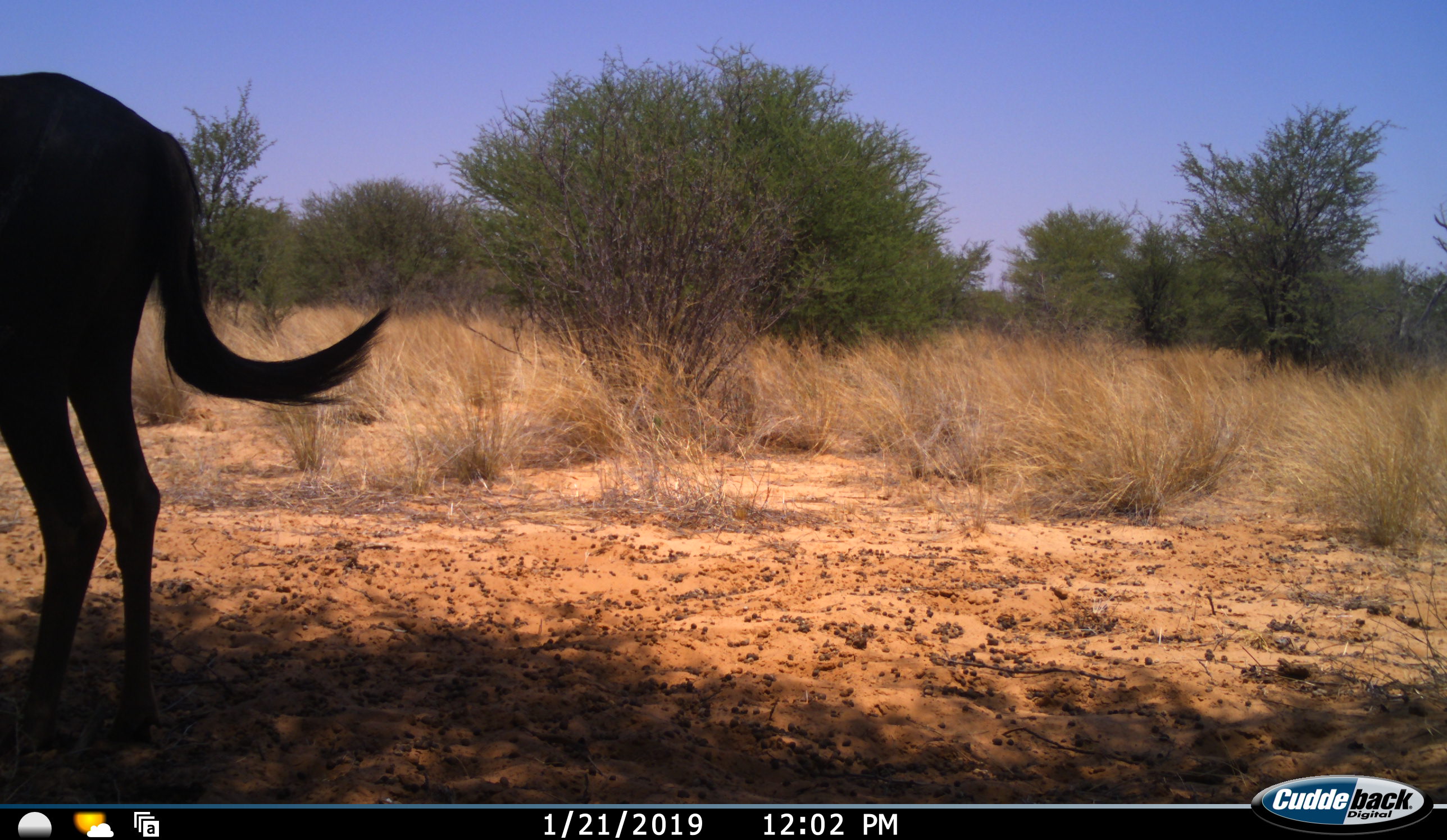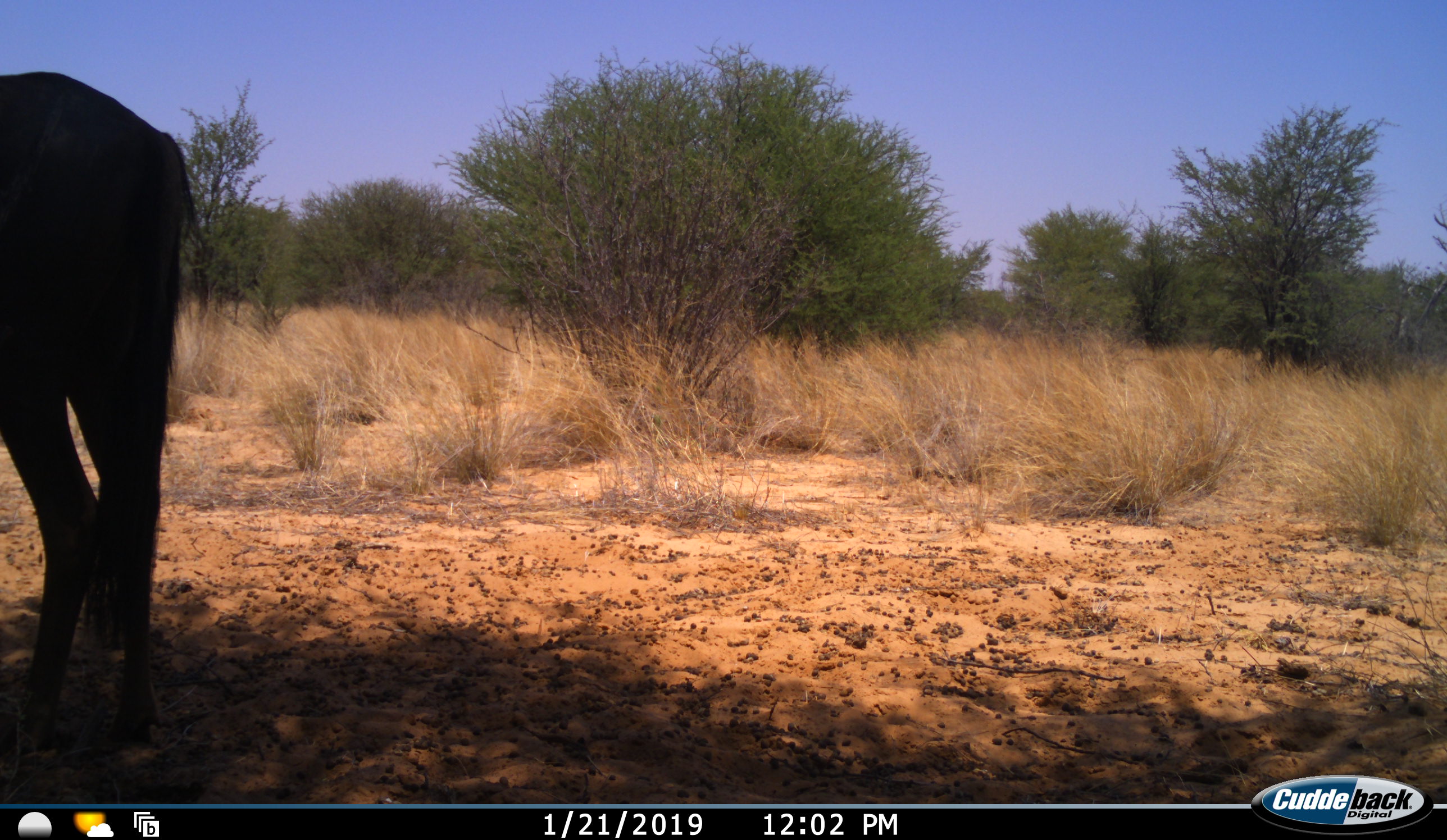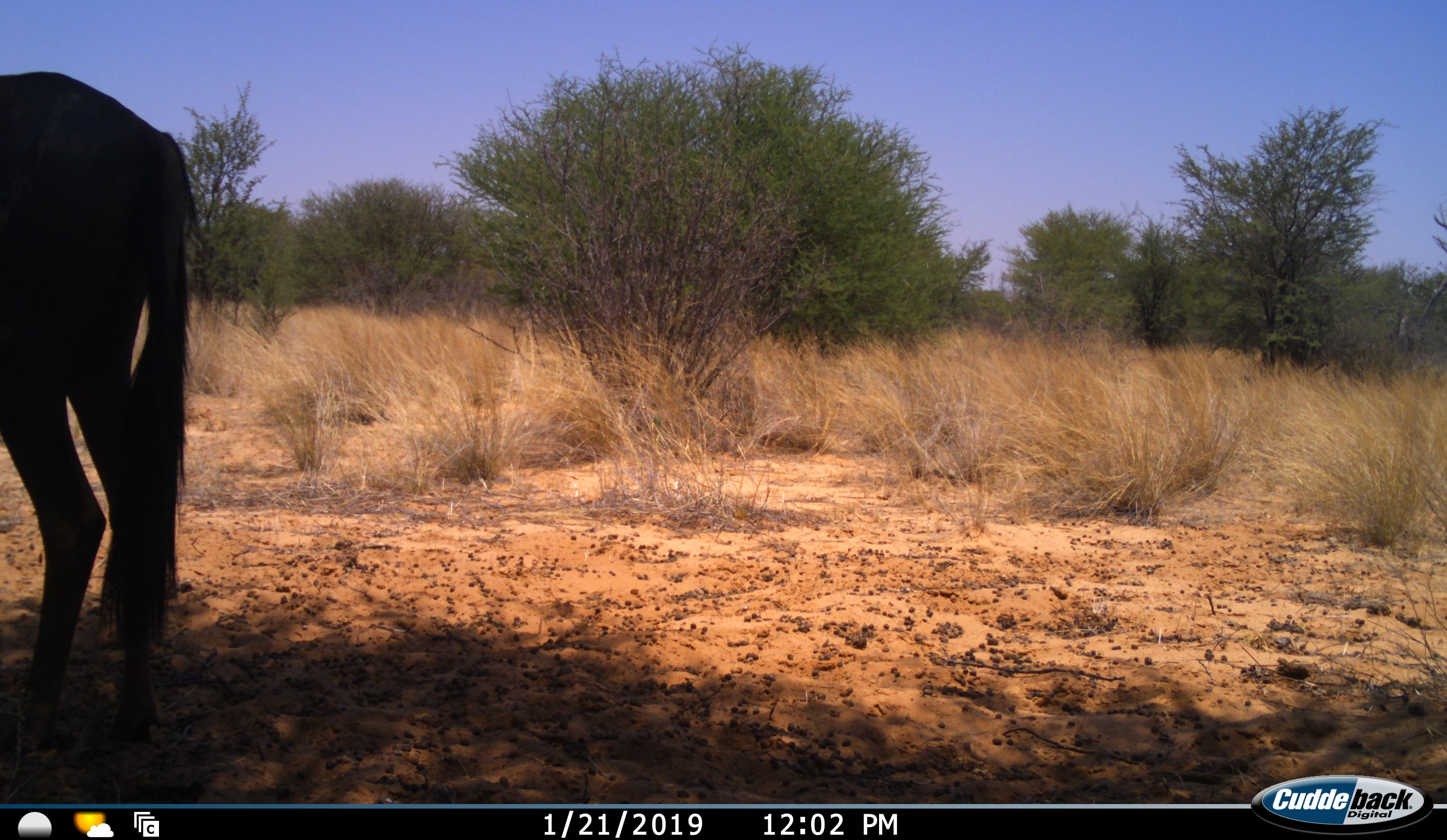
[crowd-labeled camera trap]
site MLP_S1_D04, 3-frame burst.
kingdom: Animalia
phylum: Chordata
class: Mammalia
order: Artiodactyla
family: Bovidae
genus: Connochaetes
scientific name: Connochaetes taurinus taurinus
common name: blue wildebeest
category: wildebeestblue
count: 1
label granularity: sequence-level